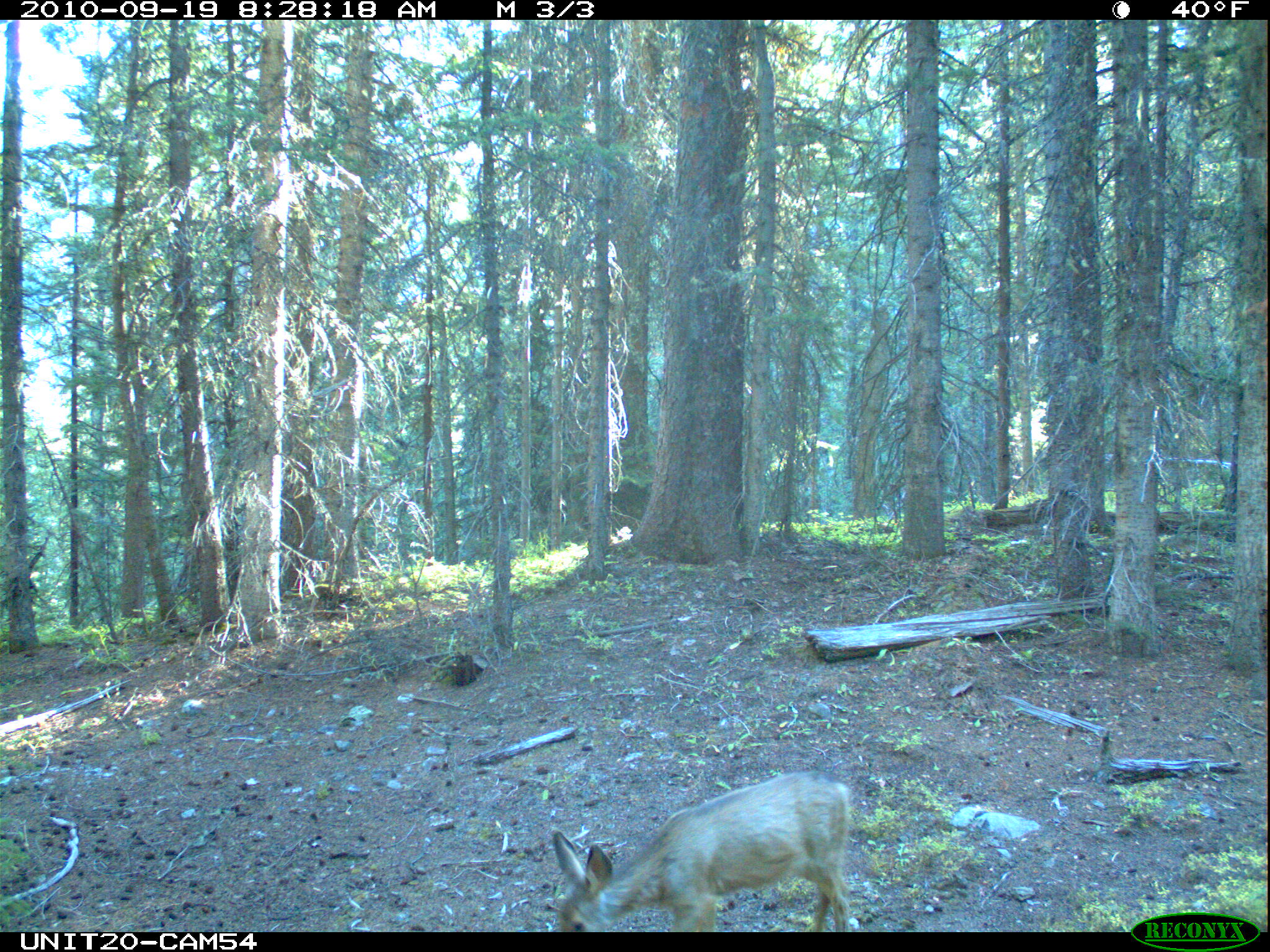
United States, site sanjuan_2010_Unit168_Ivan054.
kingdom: Animalia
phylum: Chordata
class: Mammalia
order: Artiodactyla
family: Cervidae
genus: Odocoileus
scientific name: Odocoileus hemionus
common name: mule deer